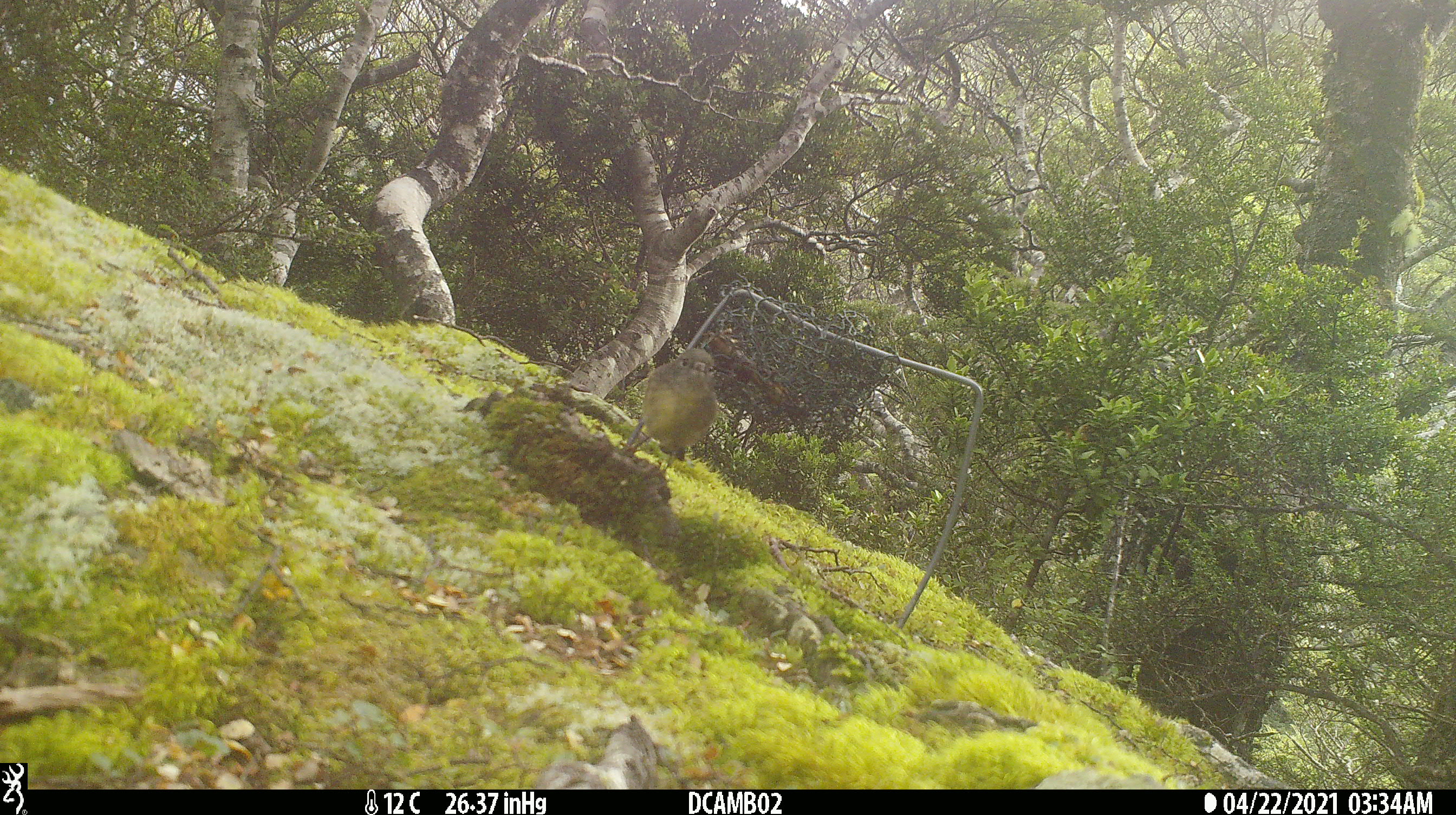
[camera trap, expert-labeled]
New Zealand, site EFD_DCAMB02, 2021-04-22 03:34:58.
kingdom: Animalia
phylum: Chordata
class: Aves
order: Passeriformes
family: Petroicidae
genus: Petroica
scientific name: Petroica australis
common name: new zealand robin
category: robin